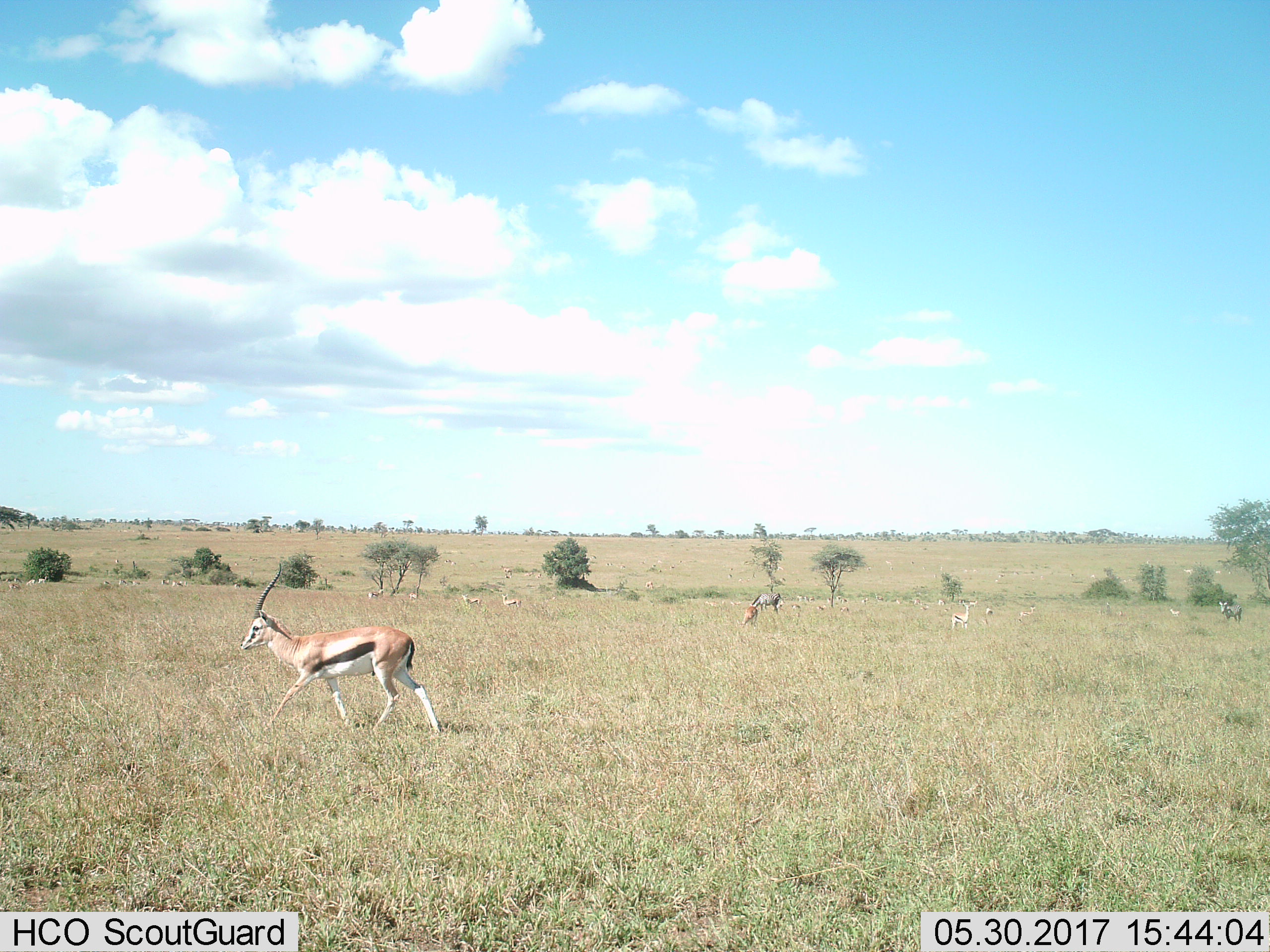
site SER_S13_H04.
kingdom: Animalia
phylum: Chordata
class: Mammalia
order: Artiodactyla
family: Bovidae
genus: Eudorcas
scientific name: Eudorcas thomsonii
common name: thomson's gazelle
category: gazellethomsons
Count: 11-50.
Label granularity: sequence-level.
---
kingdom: Animalia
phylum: Chordata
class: Mammalia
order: Perissodactyla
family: Equidae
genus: Equus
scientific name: Equus quagga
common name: plains zebra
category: zebraplains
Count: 2.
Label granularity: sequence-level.